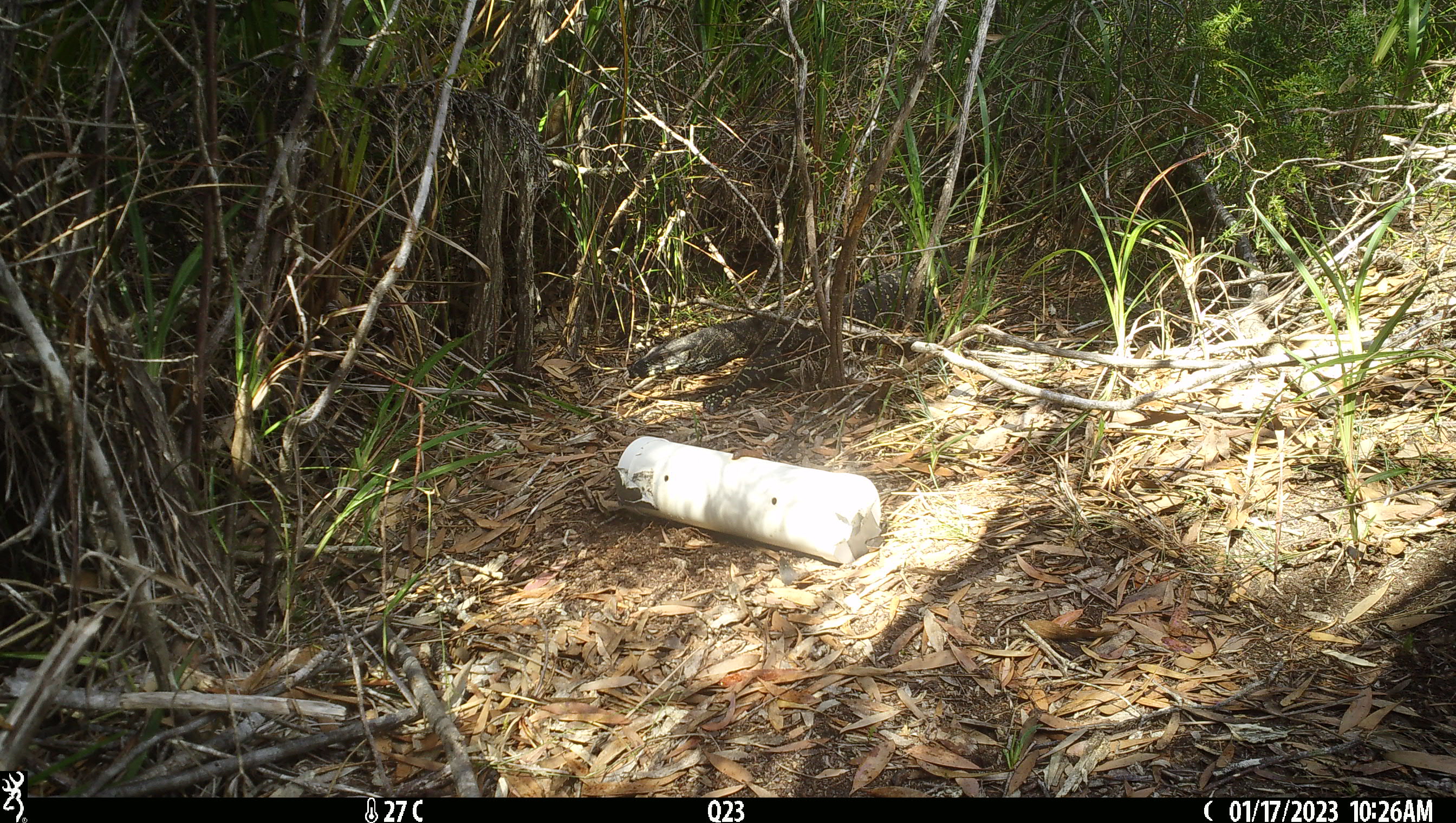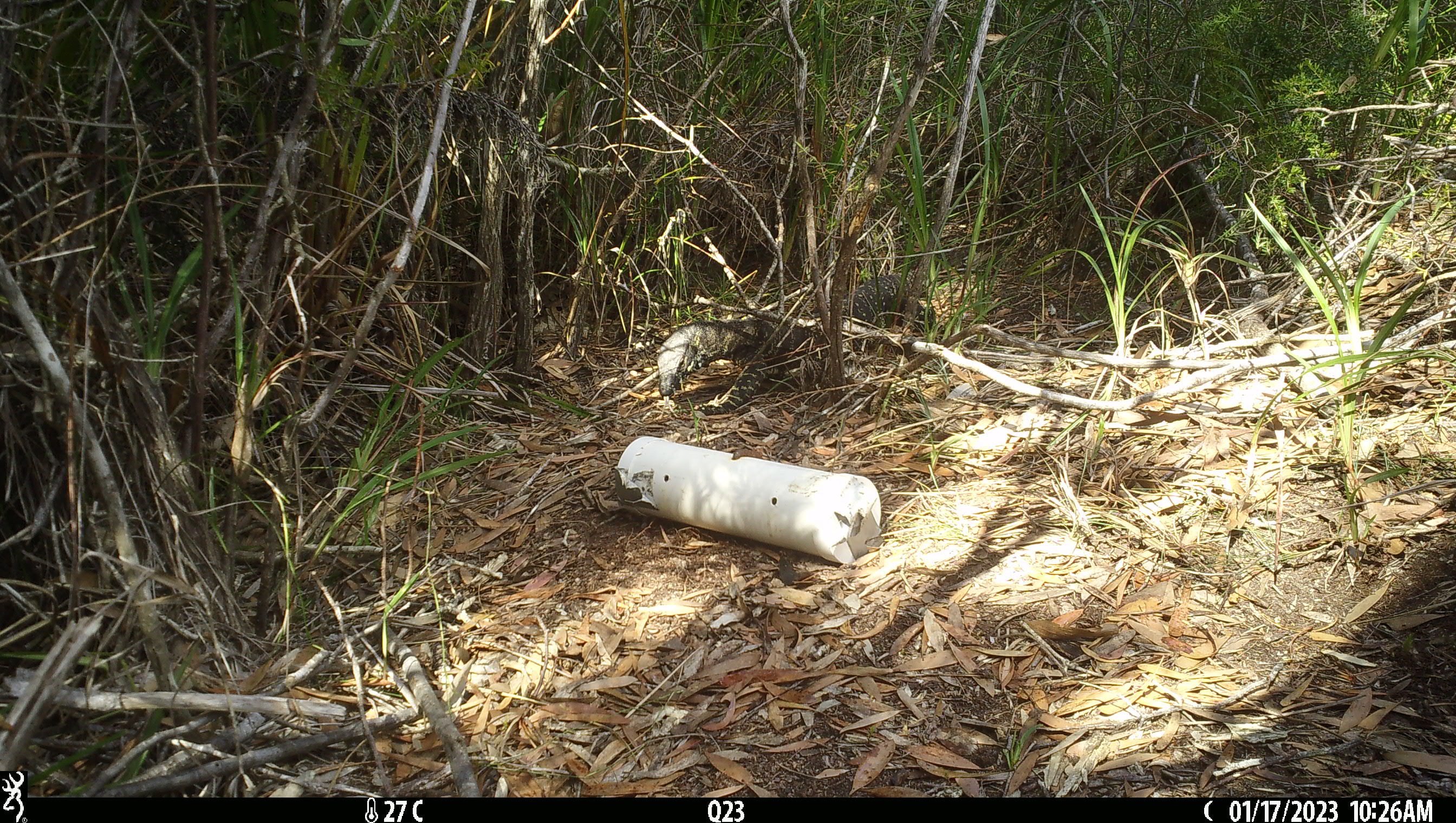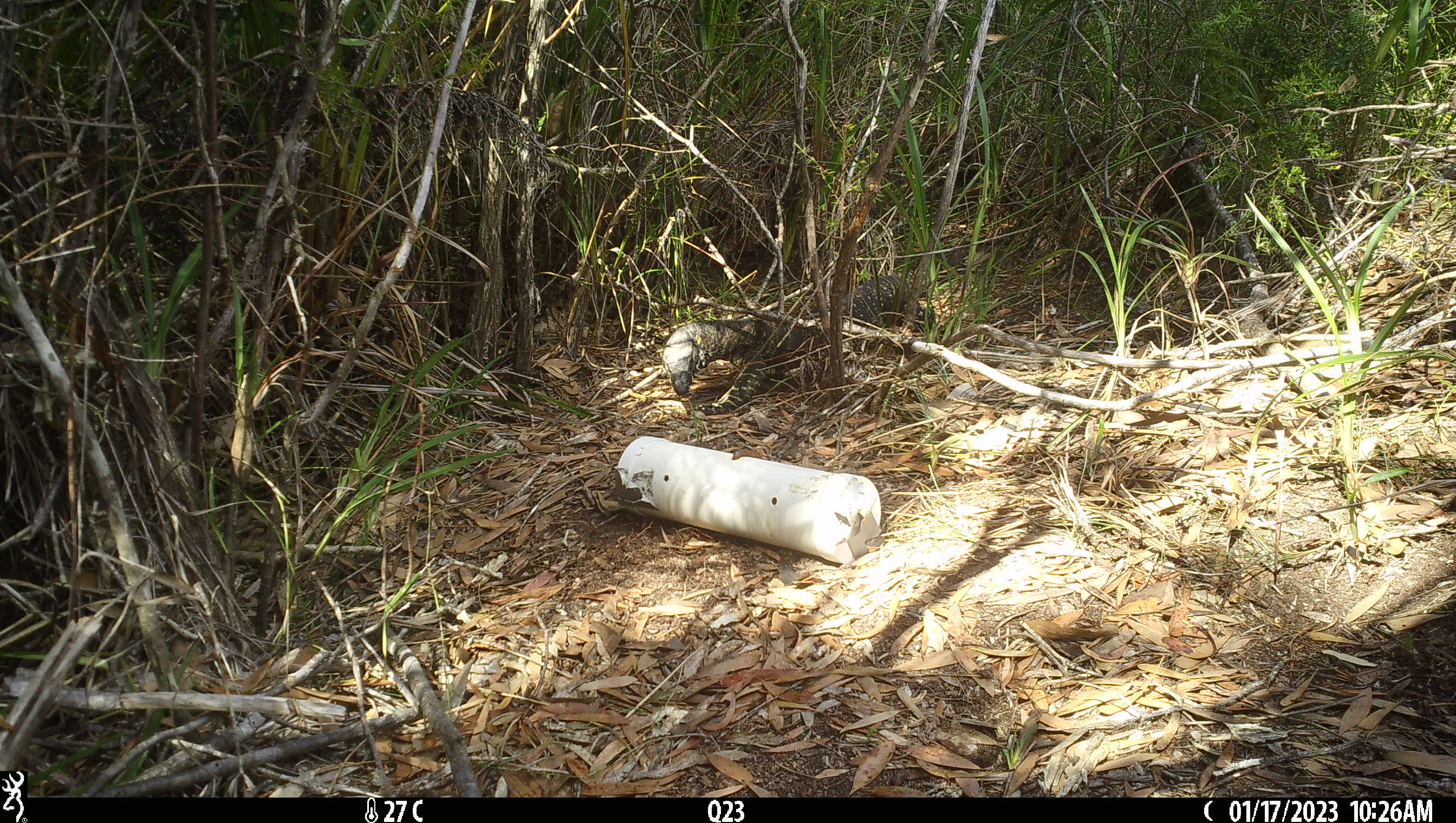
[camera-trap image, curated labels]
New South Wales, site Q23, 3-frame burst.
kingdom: Animalia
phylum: Chordata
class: Reptilia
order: Squamata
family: Varanidae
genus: Varanus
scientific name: Varanus varius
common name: lace monitor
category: goanna